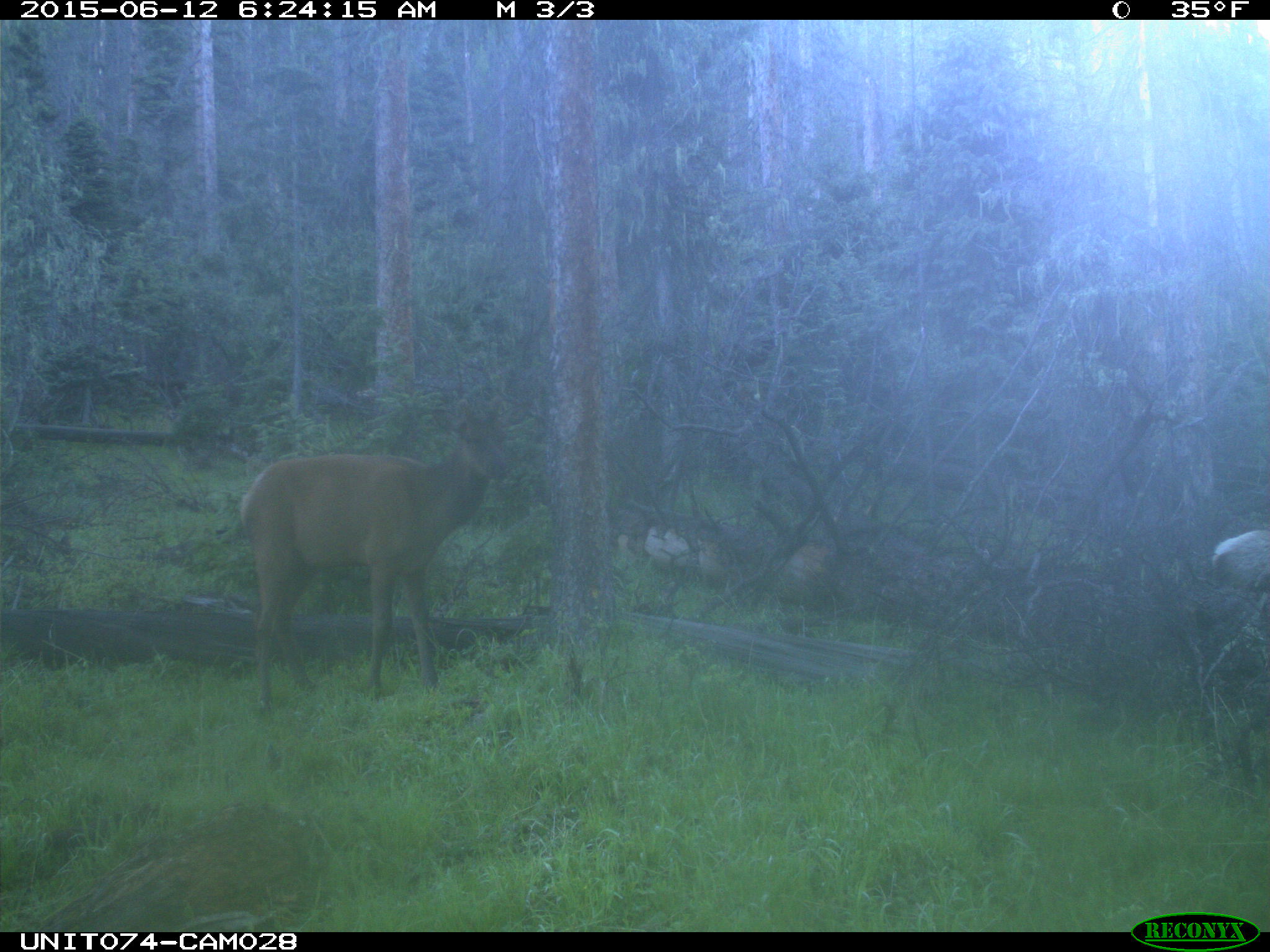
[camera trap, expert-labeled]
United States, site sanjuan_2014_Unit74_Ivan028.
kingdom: Animalia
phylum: Chordata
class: Mammalia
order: Artiodactyla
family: Cervidae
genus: Cervus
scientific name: Cervus elaphus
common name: red deer